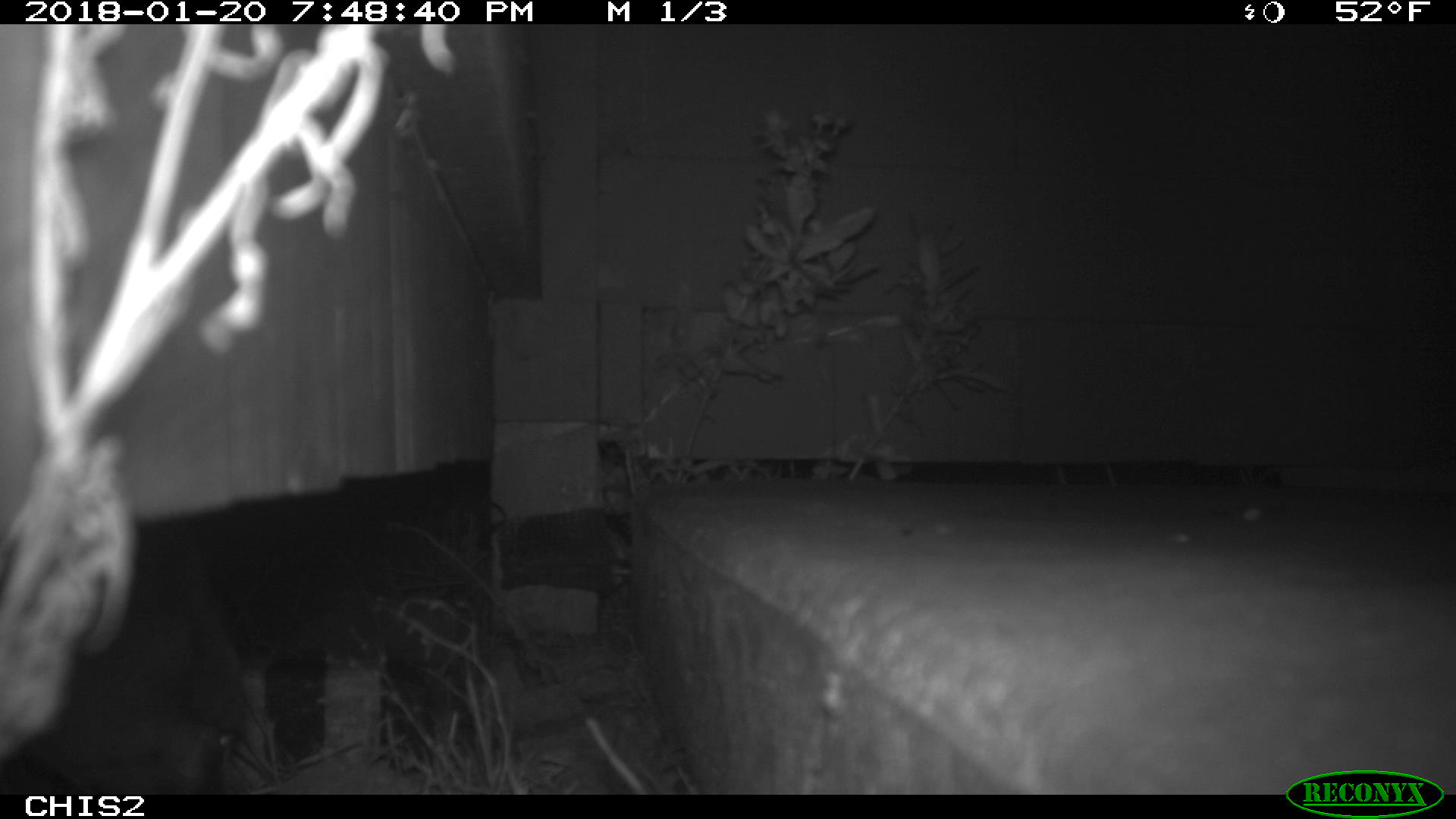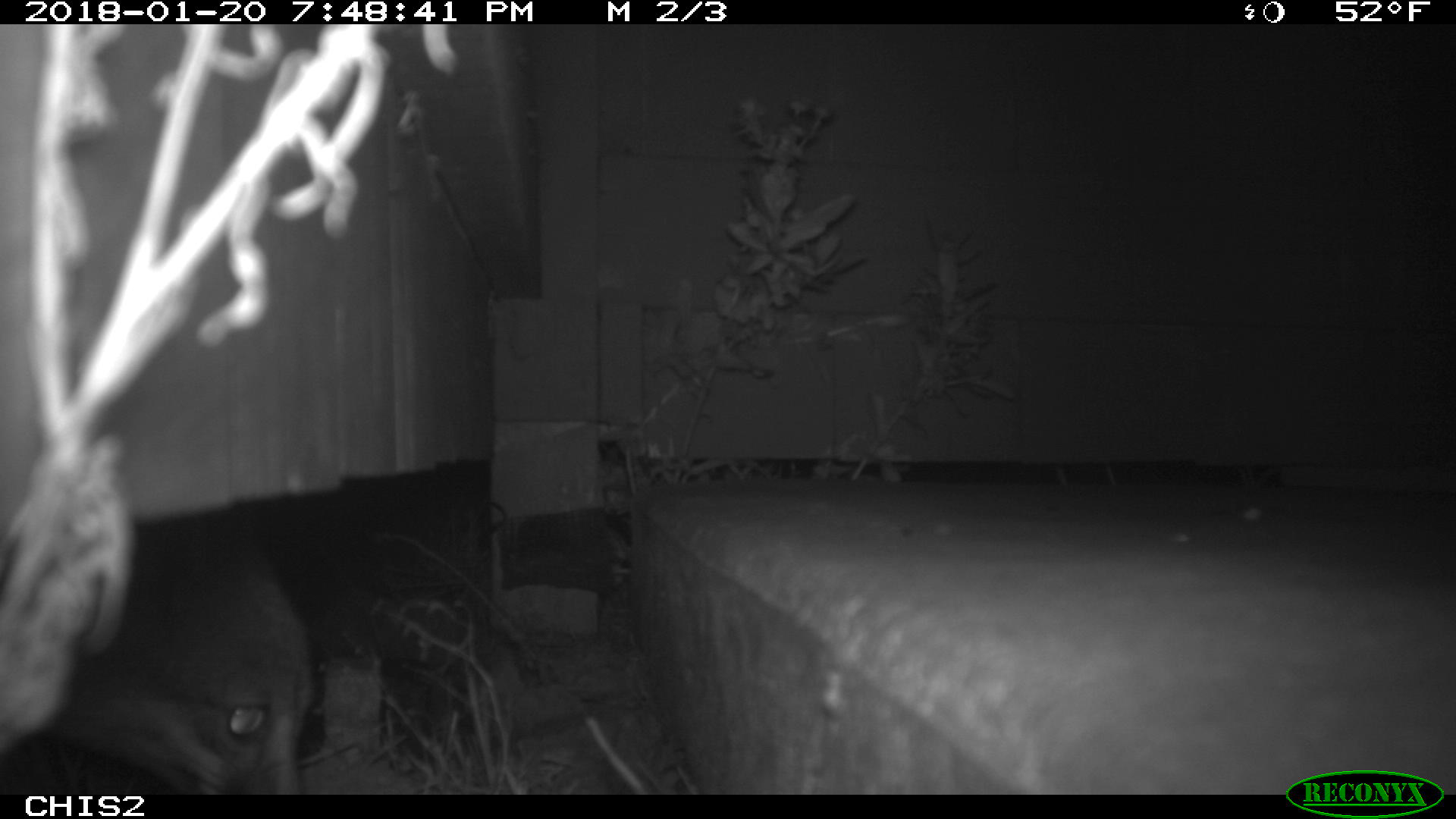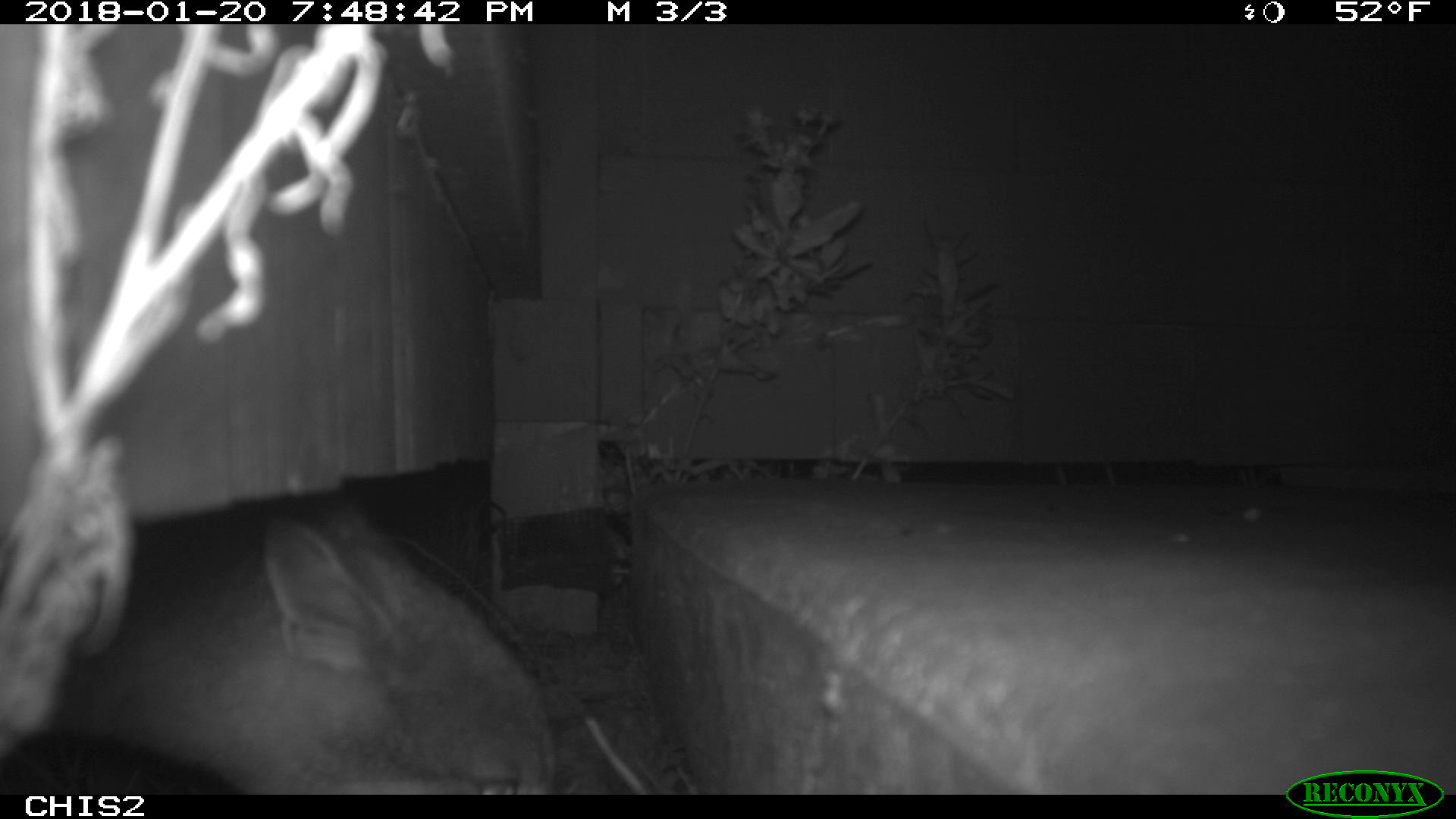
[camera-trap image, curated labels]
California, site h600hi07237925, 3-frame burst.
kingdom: Animalia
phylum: Chordata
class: Mammalia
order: Carnivora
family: Canidae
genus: Urocyon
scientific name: Urocyon littoralis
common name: island fox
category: fox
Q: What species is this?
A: Fox (island fox) (Urocyon littoralis).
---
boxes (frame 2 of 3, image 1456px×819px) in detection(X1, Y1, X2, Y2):
fox: detection(48, 511, 314, 792)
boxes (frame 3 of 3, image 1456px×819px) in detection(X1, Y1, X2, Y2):
fox: detection(0, 494, 554, 794)